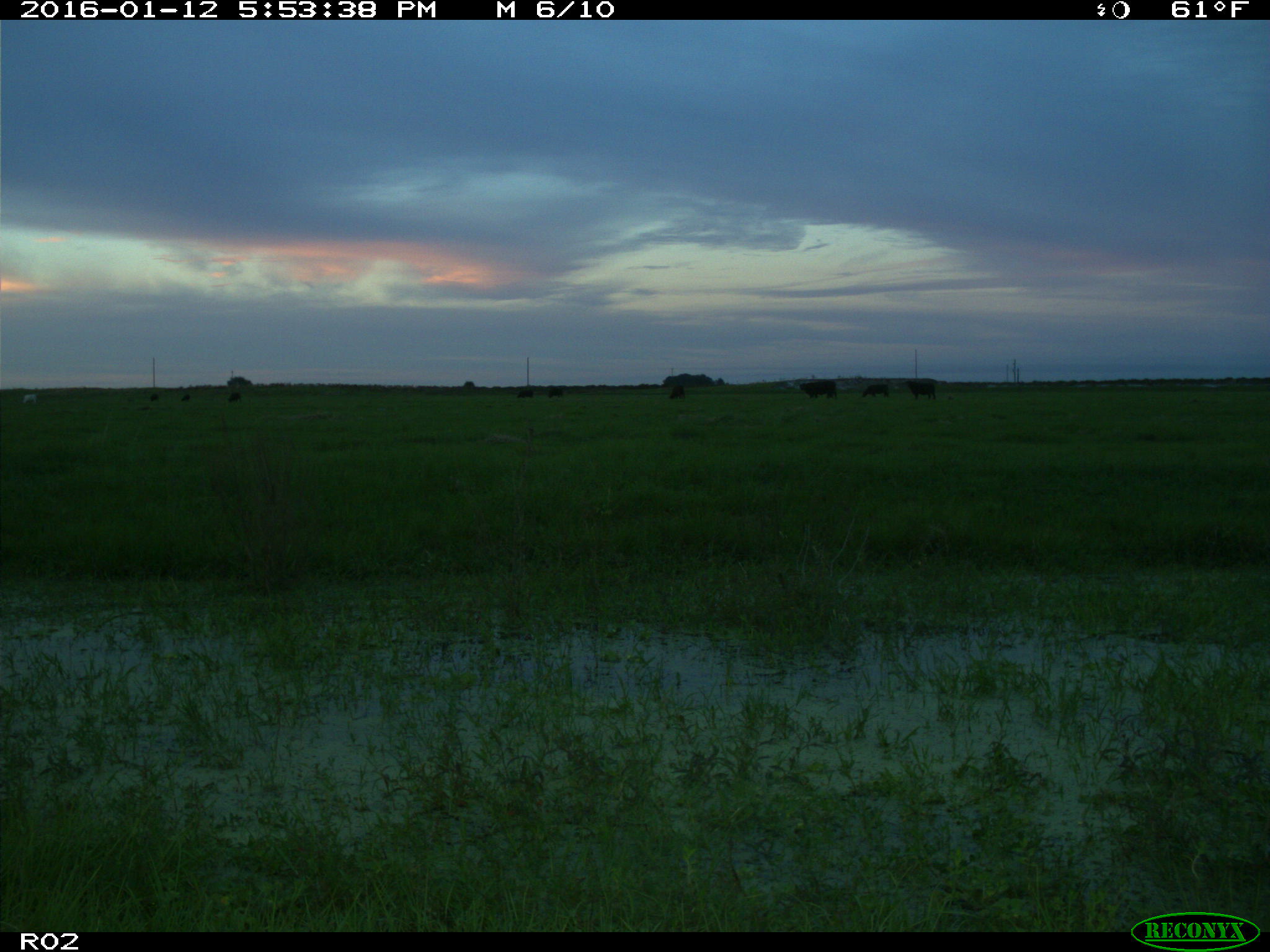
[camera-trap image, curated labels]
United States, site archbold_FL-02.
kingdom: Animalia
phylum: Chordata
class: Mammalia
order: Artiodactyla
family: Bovidae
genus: Bos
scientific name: Bos taurus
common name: domestic cow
Bos taurus (domestic cow).